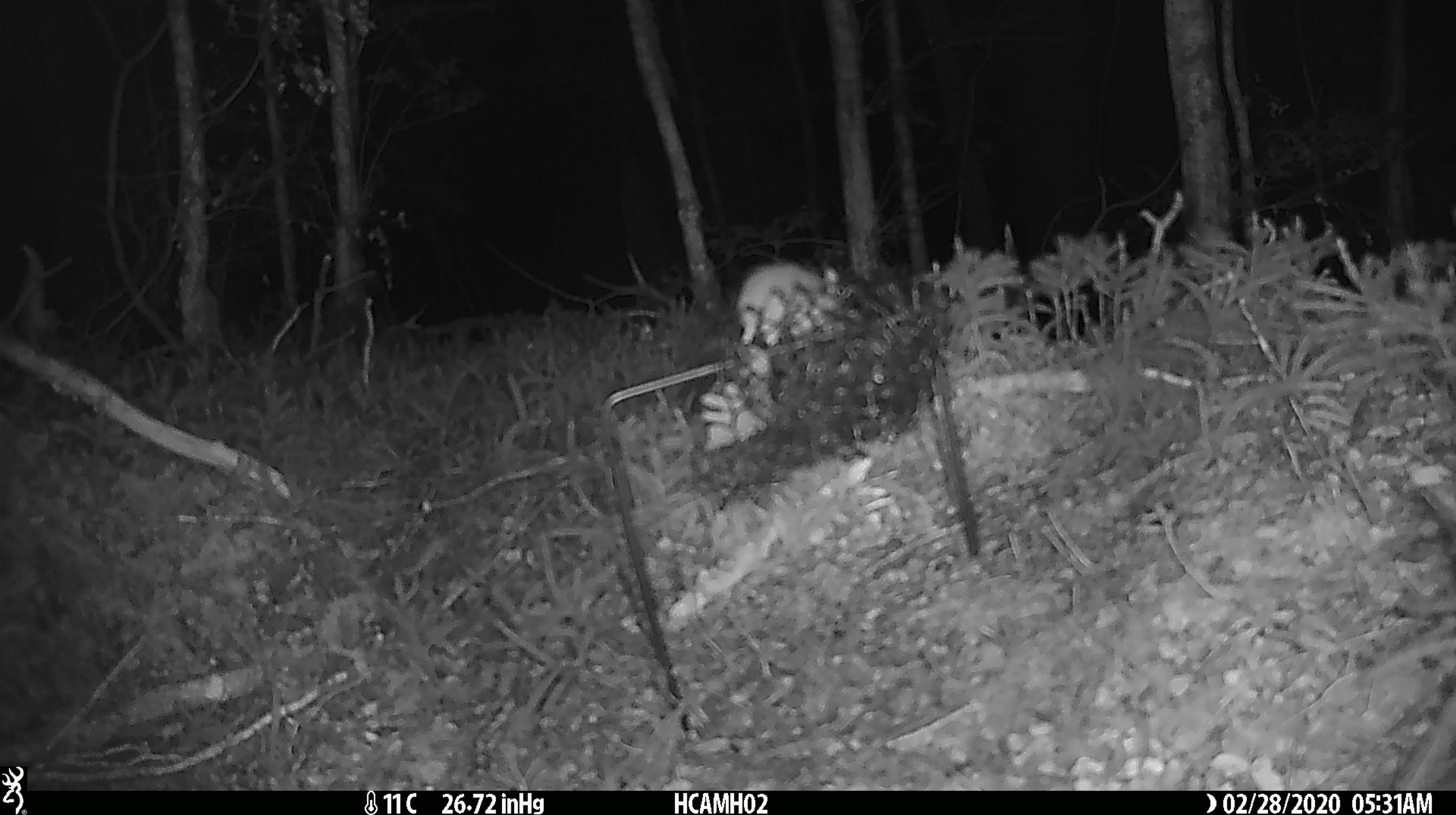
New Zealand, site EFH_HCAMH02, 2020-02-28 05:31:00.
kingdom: Animalia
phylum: Chordata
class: Mammalia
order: Rodentia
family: Muridae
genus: Mus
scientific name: Mus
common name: mouse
Mouse (Mus).